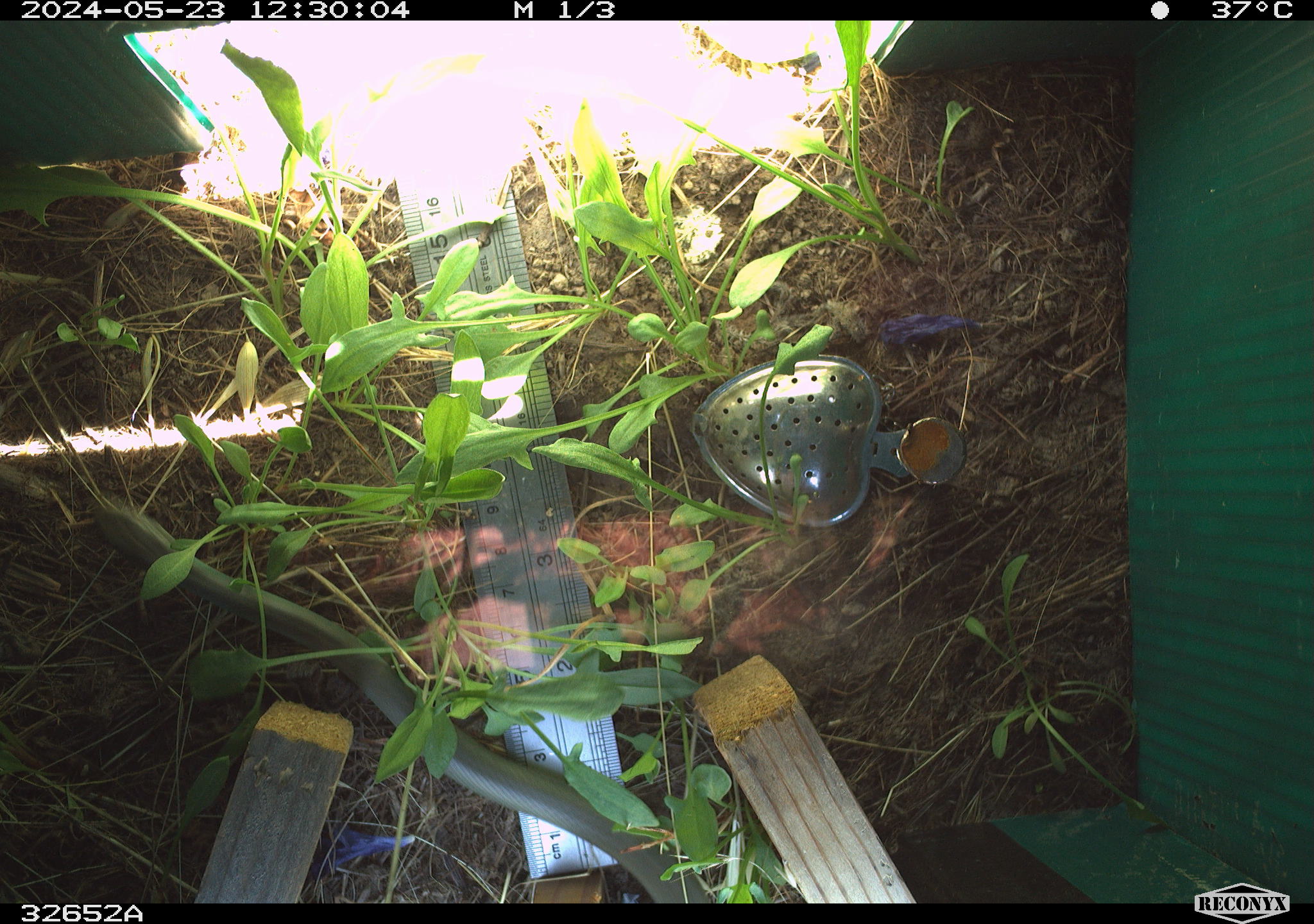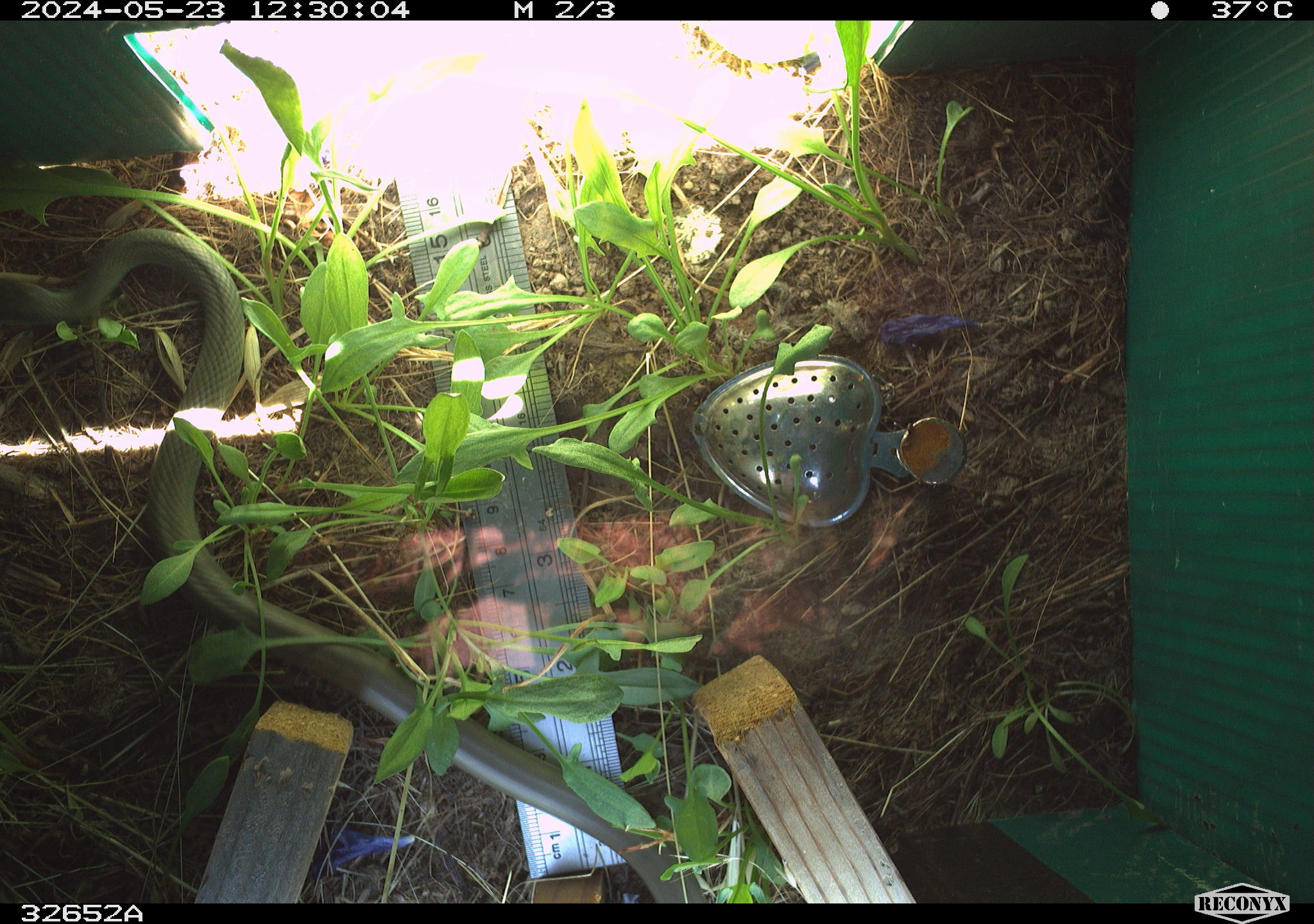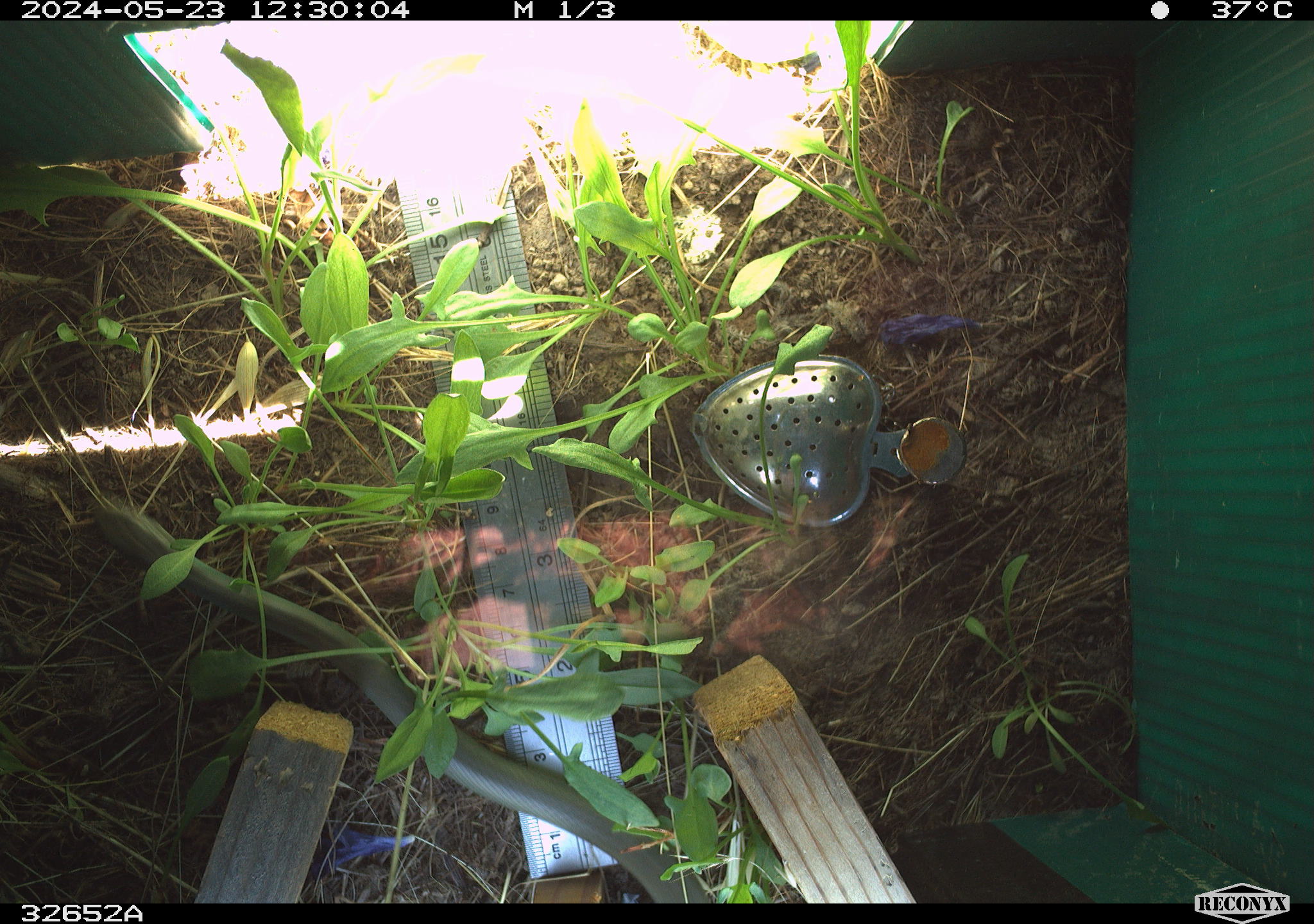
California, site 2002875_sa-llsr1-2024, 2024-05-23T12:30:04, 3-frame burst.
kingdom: Animalia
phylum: Chordata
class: Reptilia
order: Squamata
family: Colubridae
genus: Coluber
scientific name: Coluber constrictor mormon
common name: western yellow-bellied racer